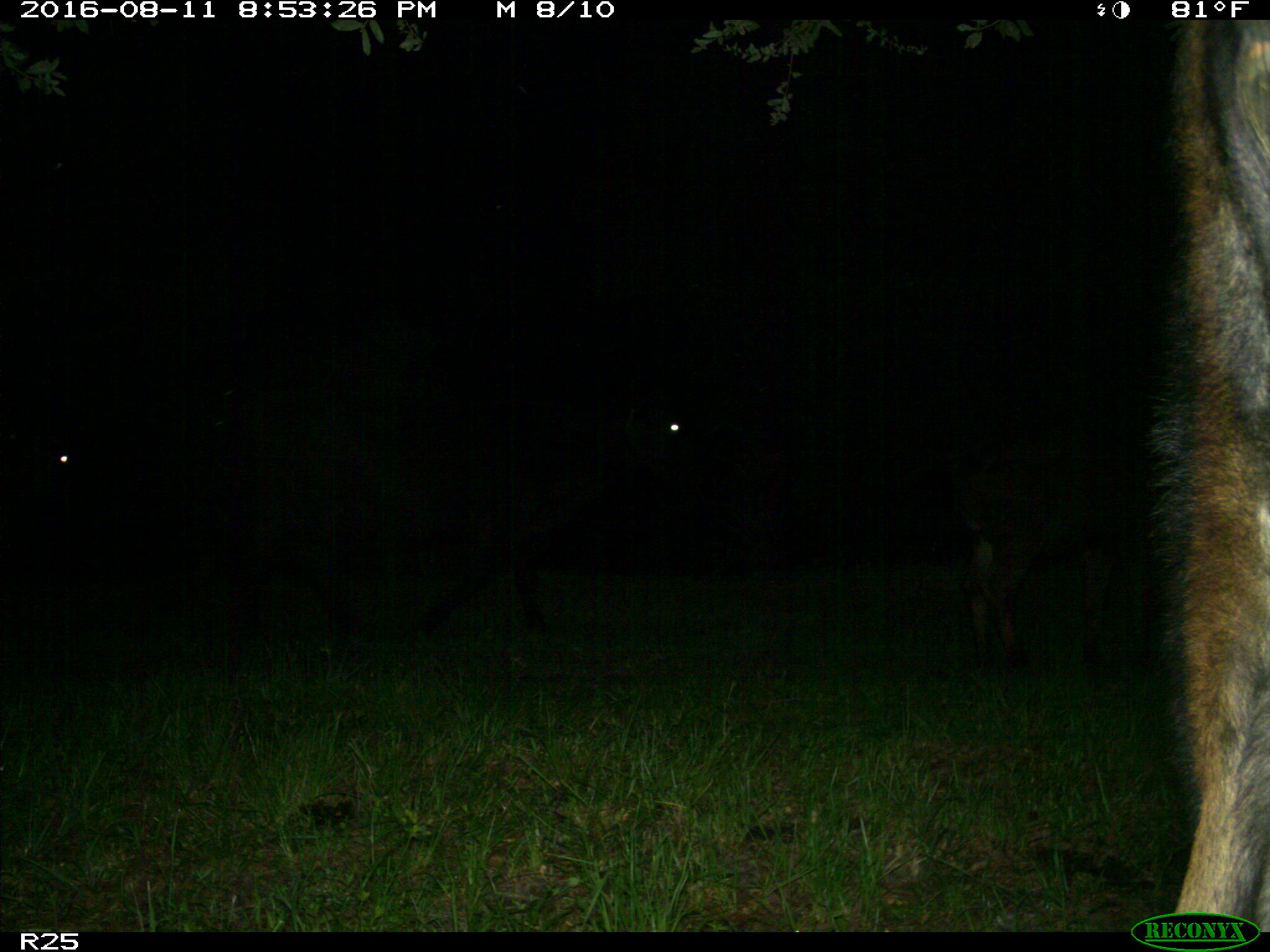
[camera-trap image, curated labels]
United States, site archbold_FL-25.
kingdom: Animalia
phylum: Chordata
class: Mammalia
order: Artiodactyla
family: Bovidae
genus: Bos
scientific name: Bos taurus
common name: domestic cow